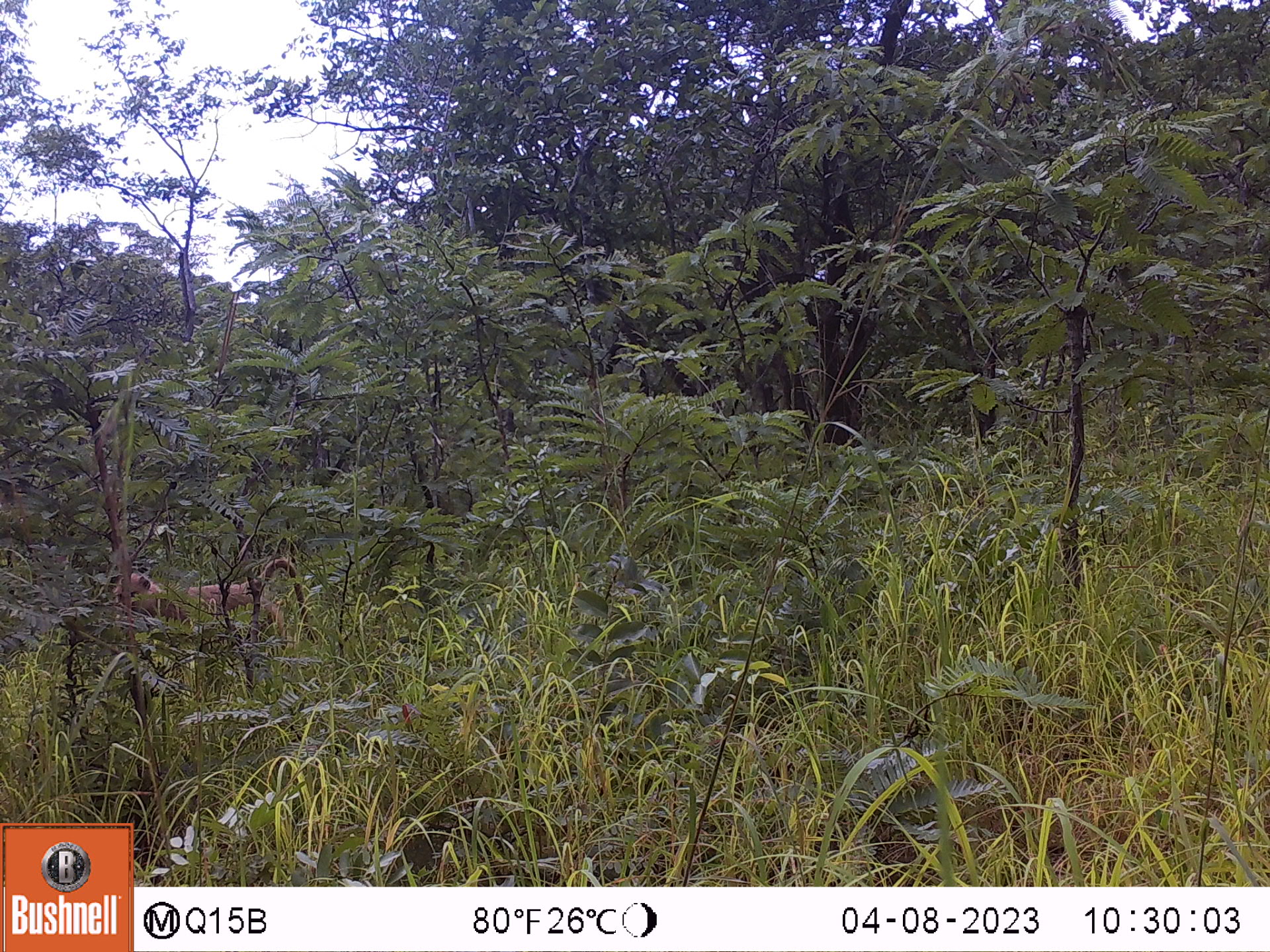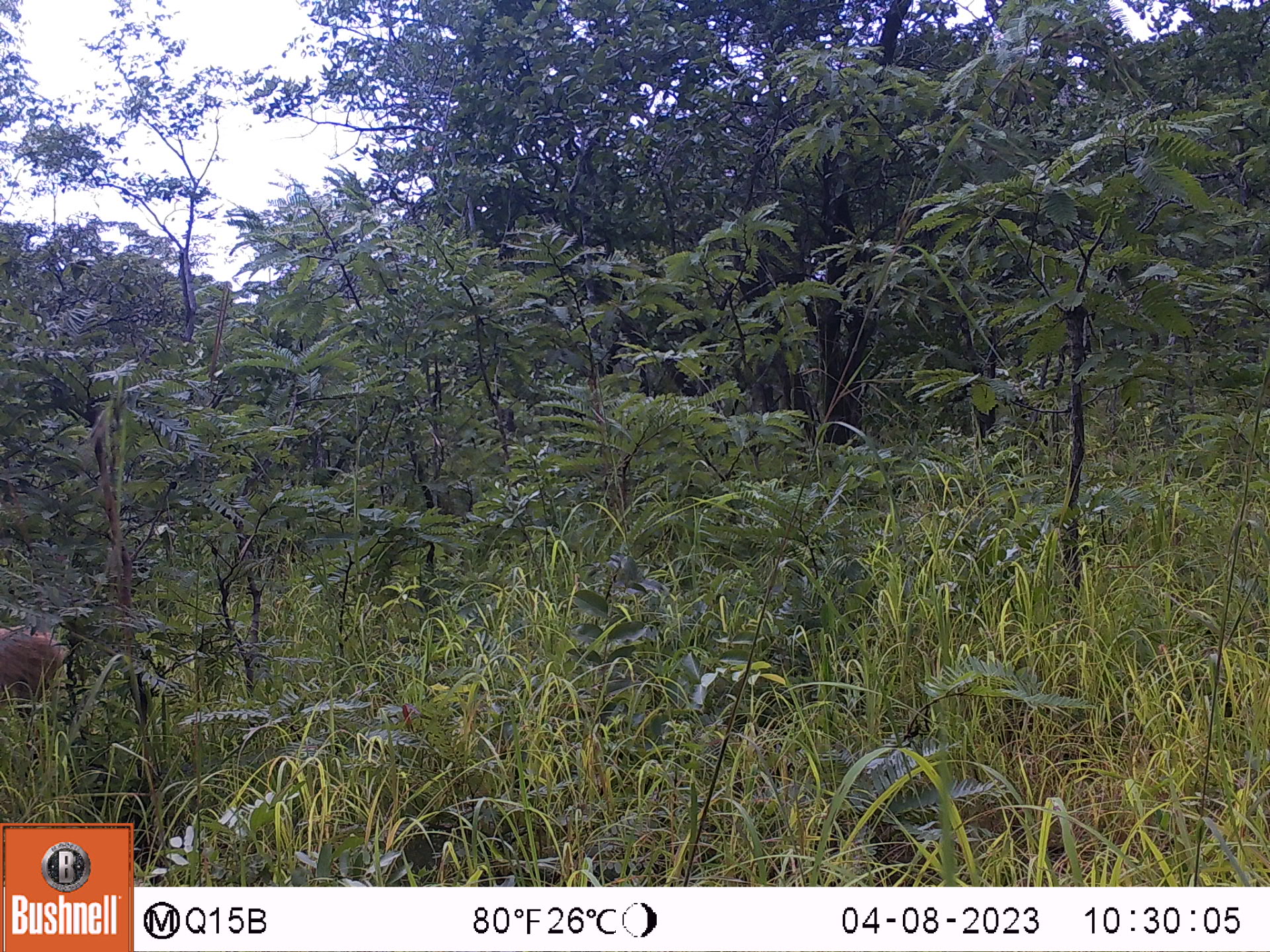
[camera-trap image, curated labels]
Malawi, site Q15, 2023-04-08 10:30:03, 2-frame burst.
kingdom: Animalia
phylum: Chordata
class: Mammalia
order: Primates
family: Cercopithecidae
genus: Papio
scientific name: Papio cynocephalus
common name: yellow baboon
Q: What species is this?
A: Yellow baboon (Papio cynocephalus).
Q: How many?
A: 1.